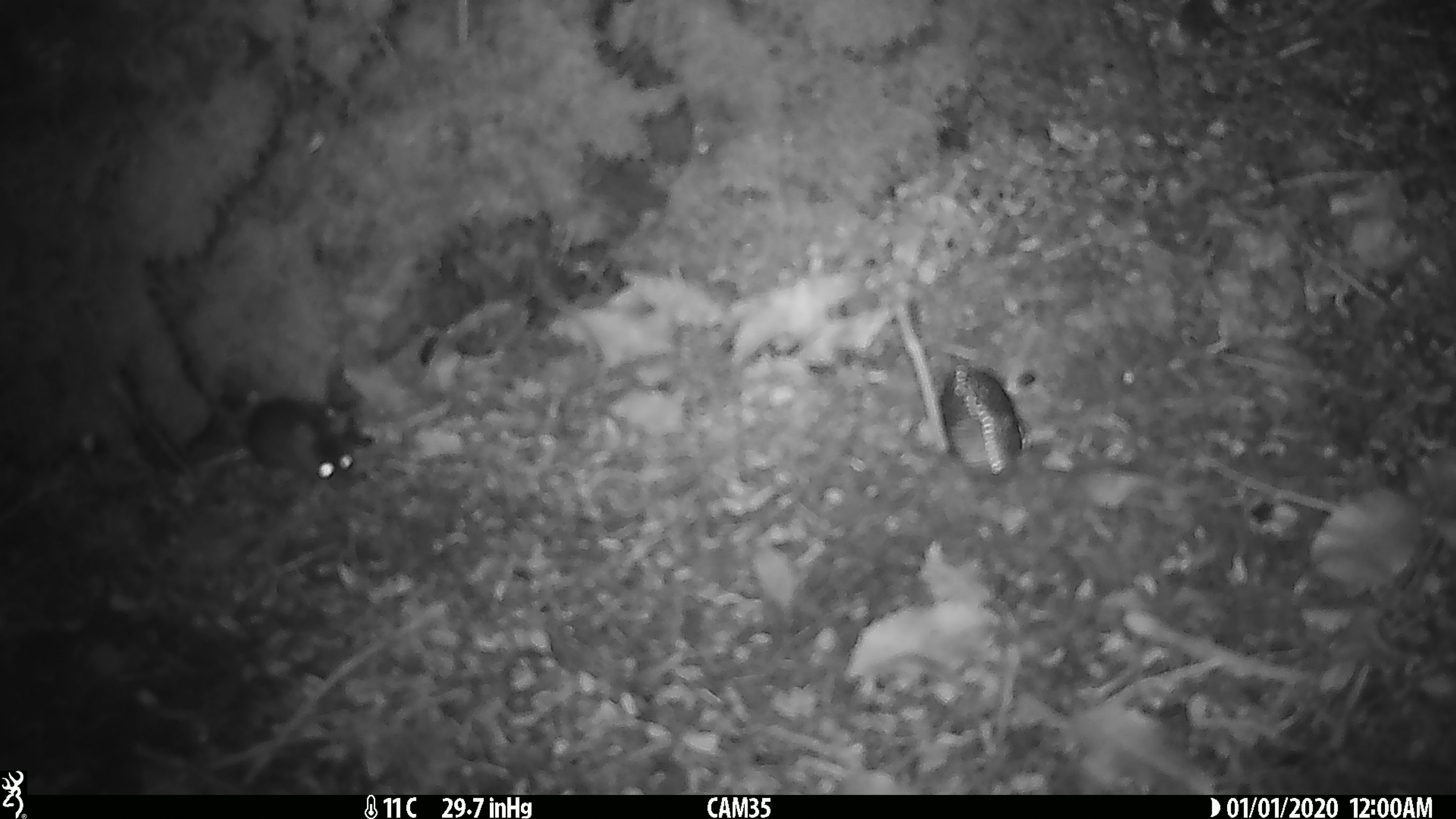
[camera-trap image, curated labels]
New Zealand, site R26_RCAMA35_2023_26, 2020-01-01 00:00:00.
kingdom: Animalia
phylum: Chordata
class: Mammalia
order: Rodentia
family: Muridae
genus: Mus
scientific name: Mus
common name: mouse